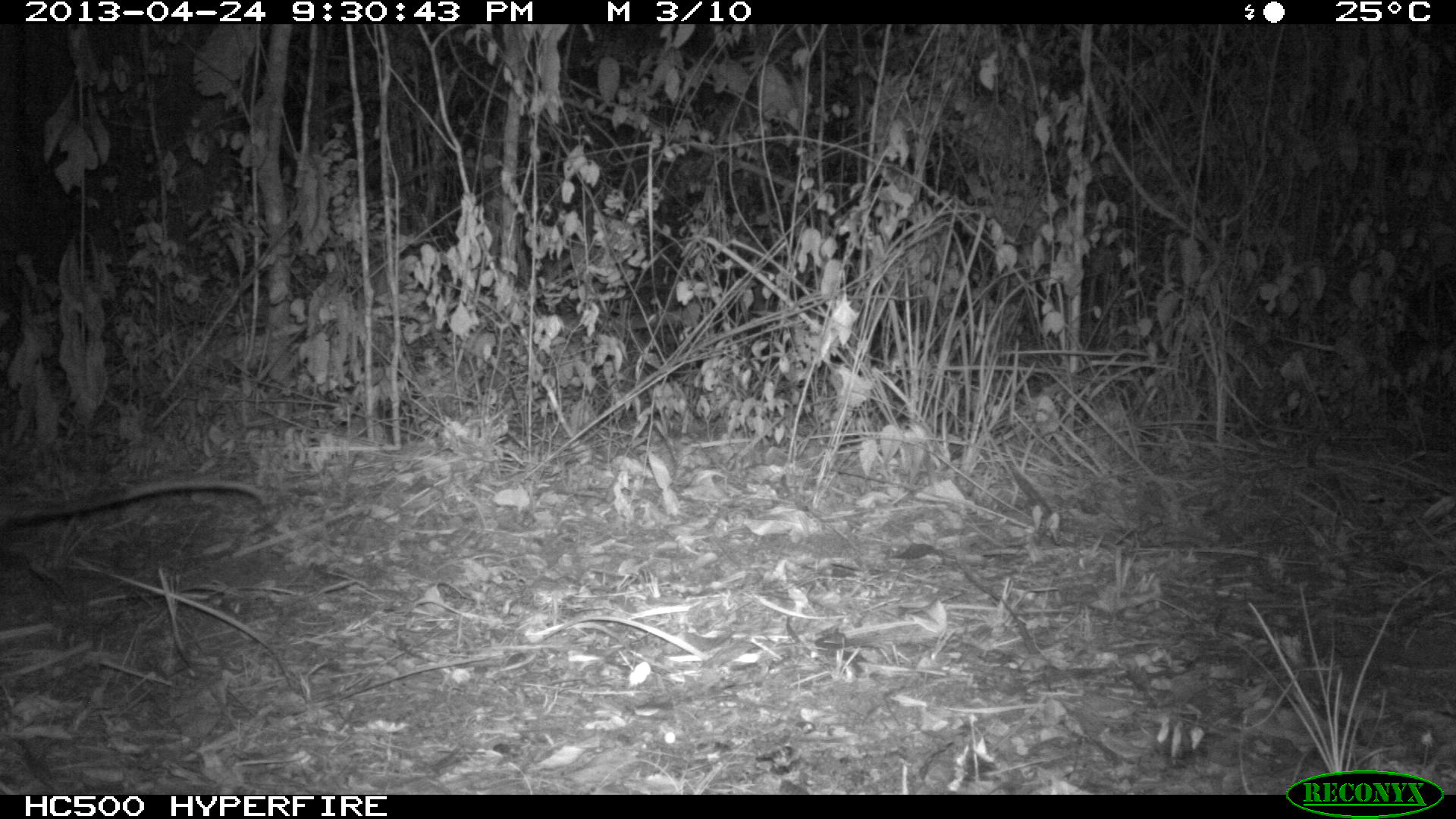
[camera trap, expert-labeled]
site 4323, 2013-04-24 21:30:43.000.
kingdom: Animalia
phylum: Chordata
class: Mammalia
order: Didelphimorphia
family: Didelphidae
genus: Didelphis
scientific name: Didelphis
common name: american opossums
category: didelphis sp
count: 1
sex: female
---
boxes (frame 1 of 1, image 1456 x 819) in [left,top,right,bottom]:
didelphis sp: [0,474,267,539]